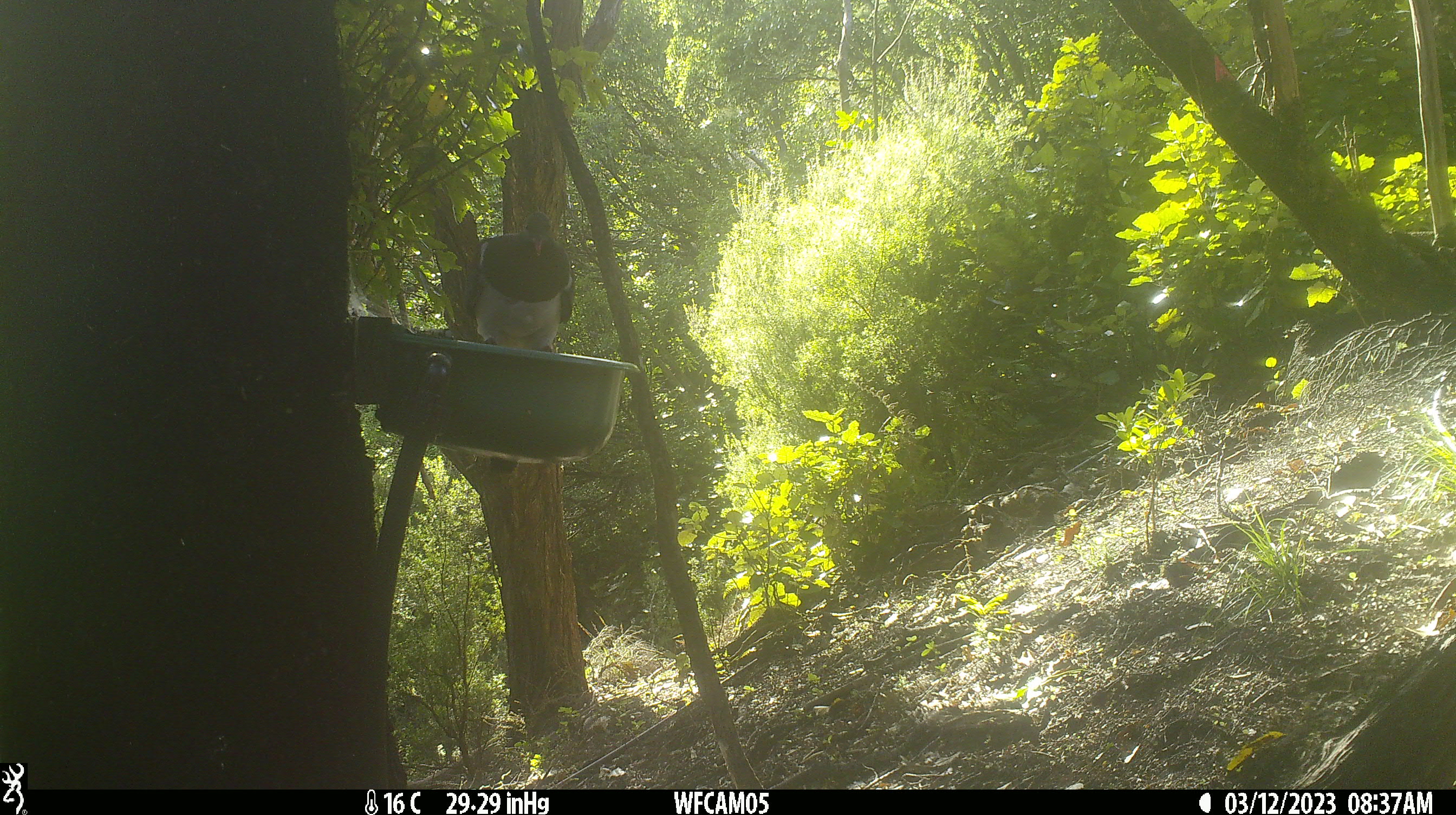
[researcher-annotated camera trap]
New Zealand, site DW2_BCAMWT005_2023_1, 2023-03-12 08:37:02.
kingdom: Animalia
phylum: Chordata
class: Aves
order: Columbiformes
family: Columbidae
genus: Hemiphaga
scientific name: Hemiphaga novaeseelandiae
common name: new zealand pigeon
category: kereru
Kereru (new zealand pigeon) (Hemiphaga novaeseelandiae).